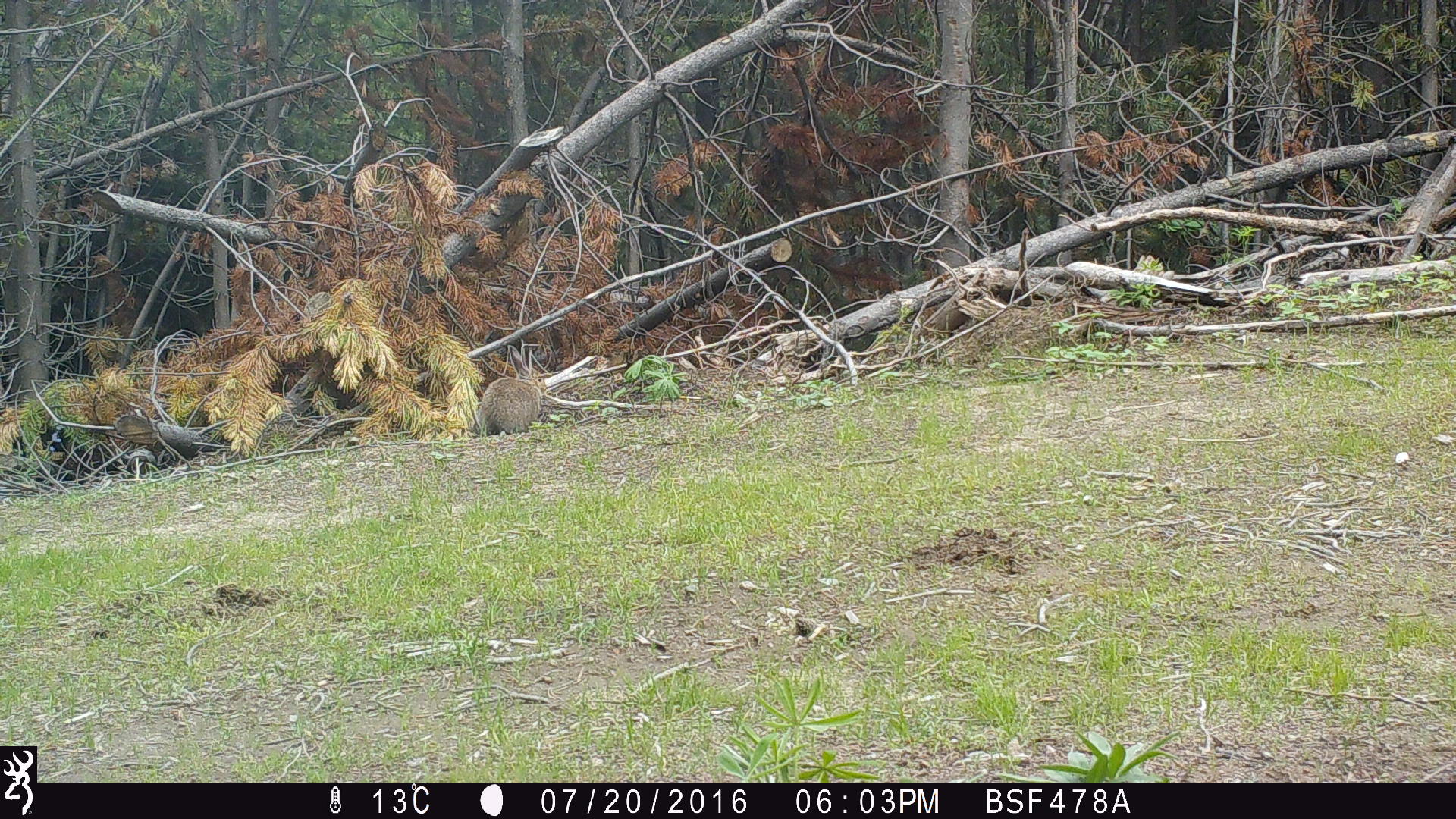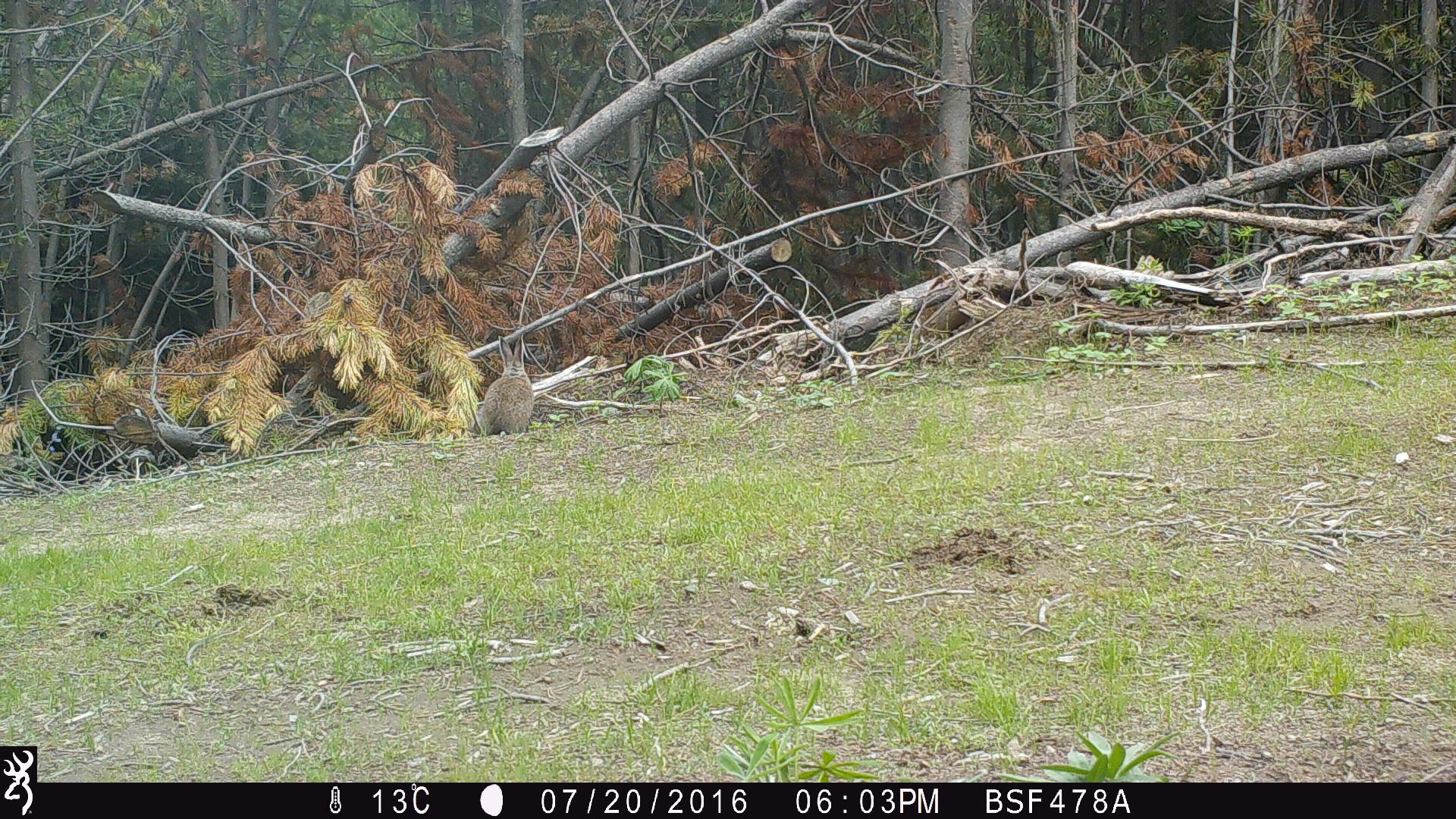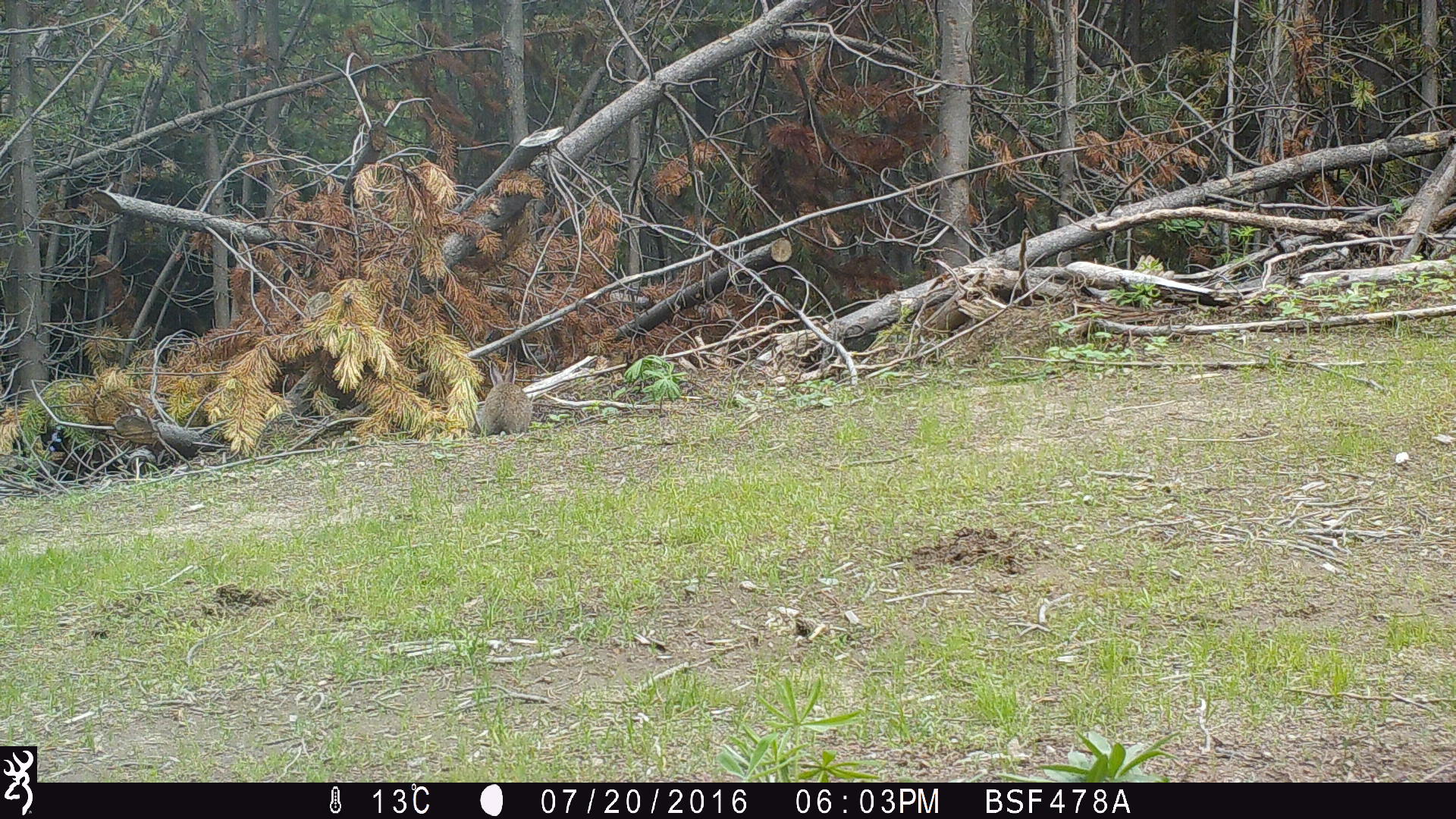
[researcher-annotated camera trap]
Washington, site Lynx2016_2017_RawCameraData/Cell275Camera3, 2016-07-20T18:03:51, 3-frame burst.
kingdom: Animalia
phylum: Chordata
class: Mammalia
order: Lagomorpha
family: Leporidae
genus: Lepus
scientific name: Lepus americanus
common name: snowshoe hare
Lepus americanus (snowshoe hare). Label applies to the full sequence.